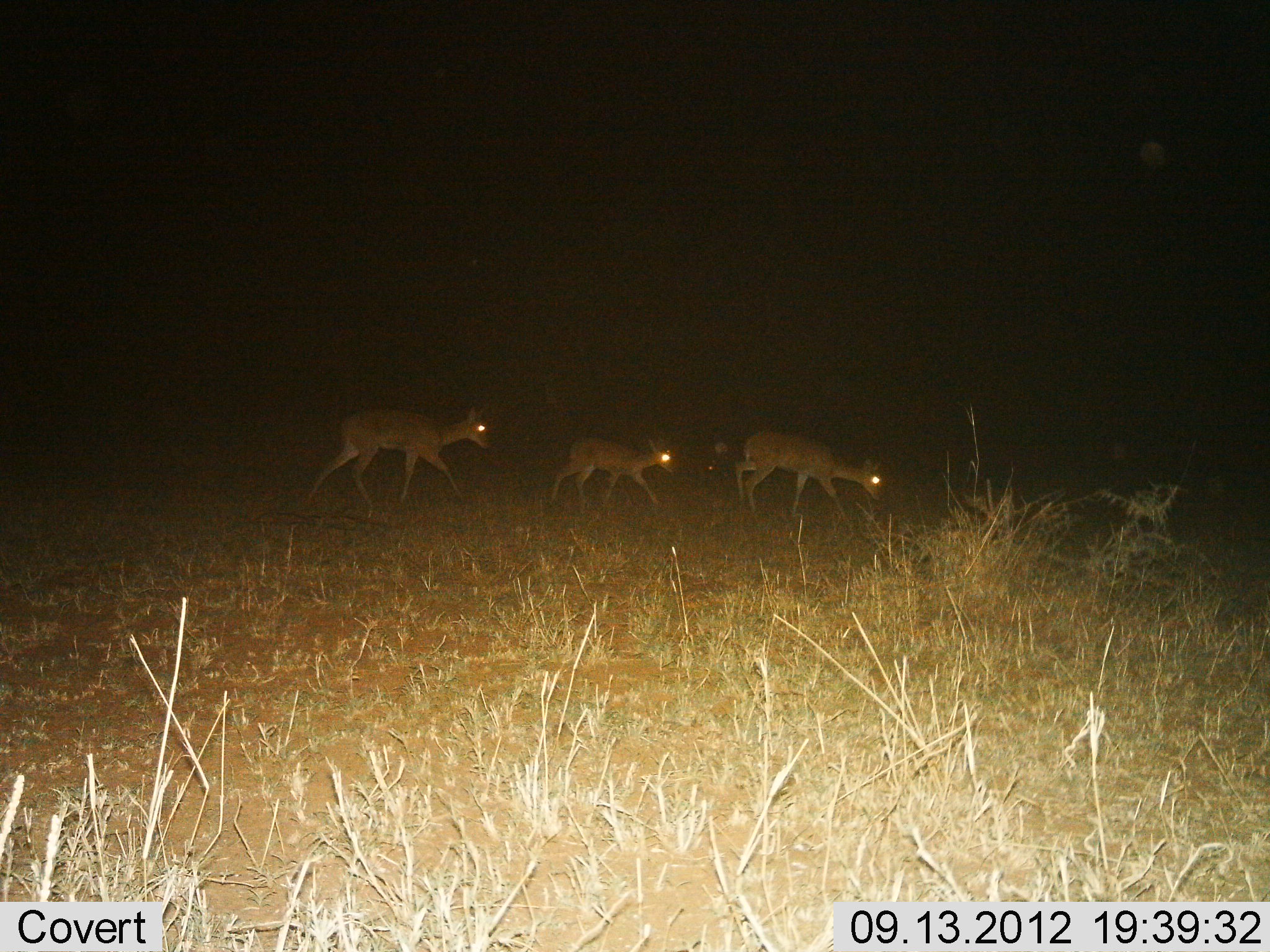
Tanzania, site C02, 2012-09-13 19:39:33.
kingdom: Animalia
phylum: Chordata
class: Mammalia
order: Artiodactyla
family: Bovidae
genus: Redunca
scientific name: Redunca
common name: reedbuck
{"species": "reedbuck (Redunca)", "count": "3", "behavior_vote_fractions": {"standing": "10%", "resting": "0%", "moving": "90%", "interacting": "0%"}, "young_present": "30%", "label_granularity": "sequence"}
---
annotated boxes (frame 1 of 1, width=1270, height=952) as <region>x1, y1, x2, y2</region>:
animal: <region>302, 403, 497, 512</region>; <region>732, 428, 885, 530</region>; <region>549, 433, 678, 513</region>